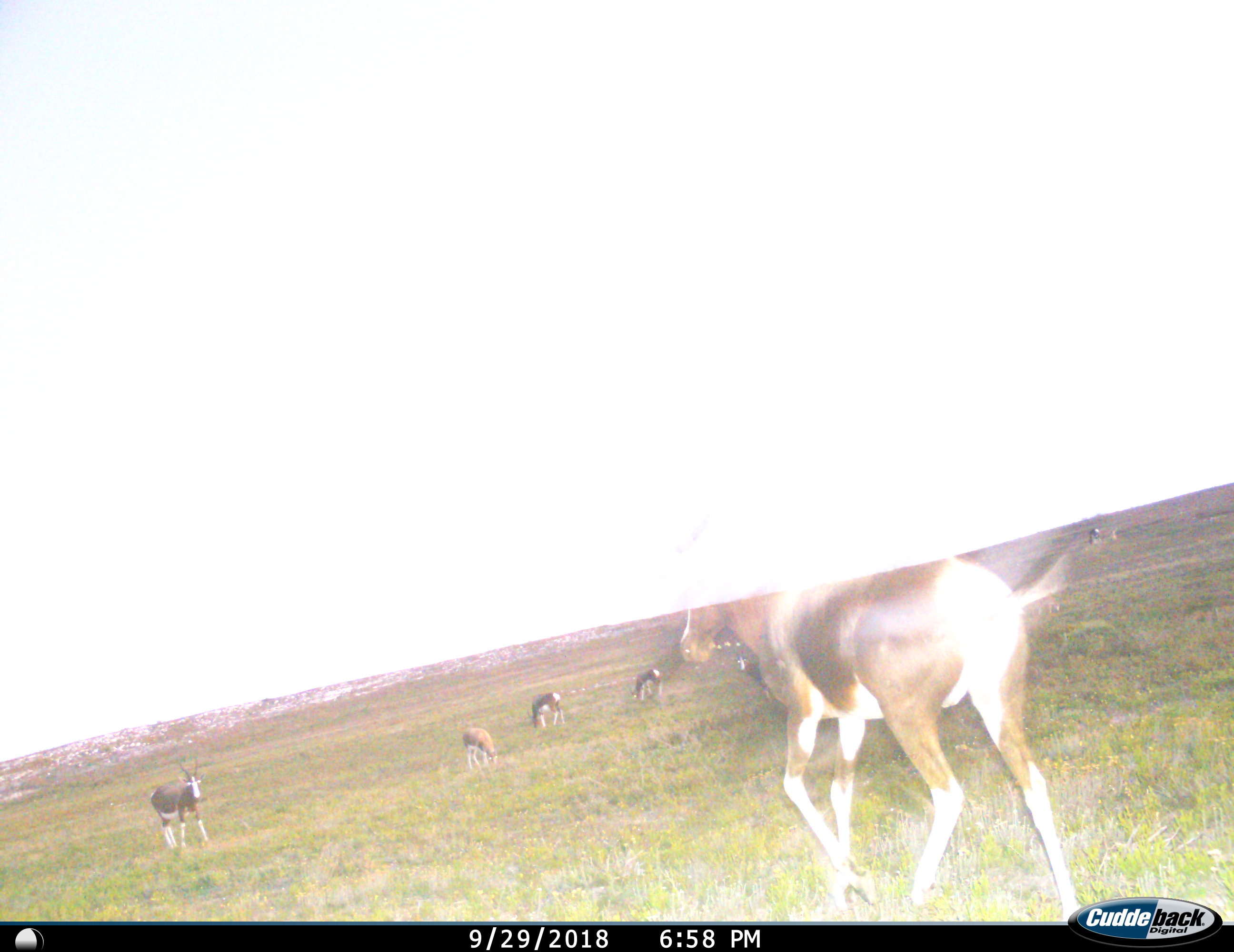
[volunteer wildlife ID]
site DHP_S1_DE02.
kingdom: Animalia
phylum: Chordata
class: Mammalia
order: Artiodactyla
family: Bovidae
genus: Damaliscus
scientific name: Damaliscus pygargus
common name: bontebok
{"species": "bontebok (Damaliscus pygargus)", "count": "7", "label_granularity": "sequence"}